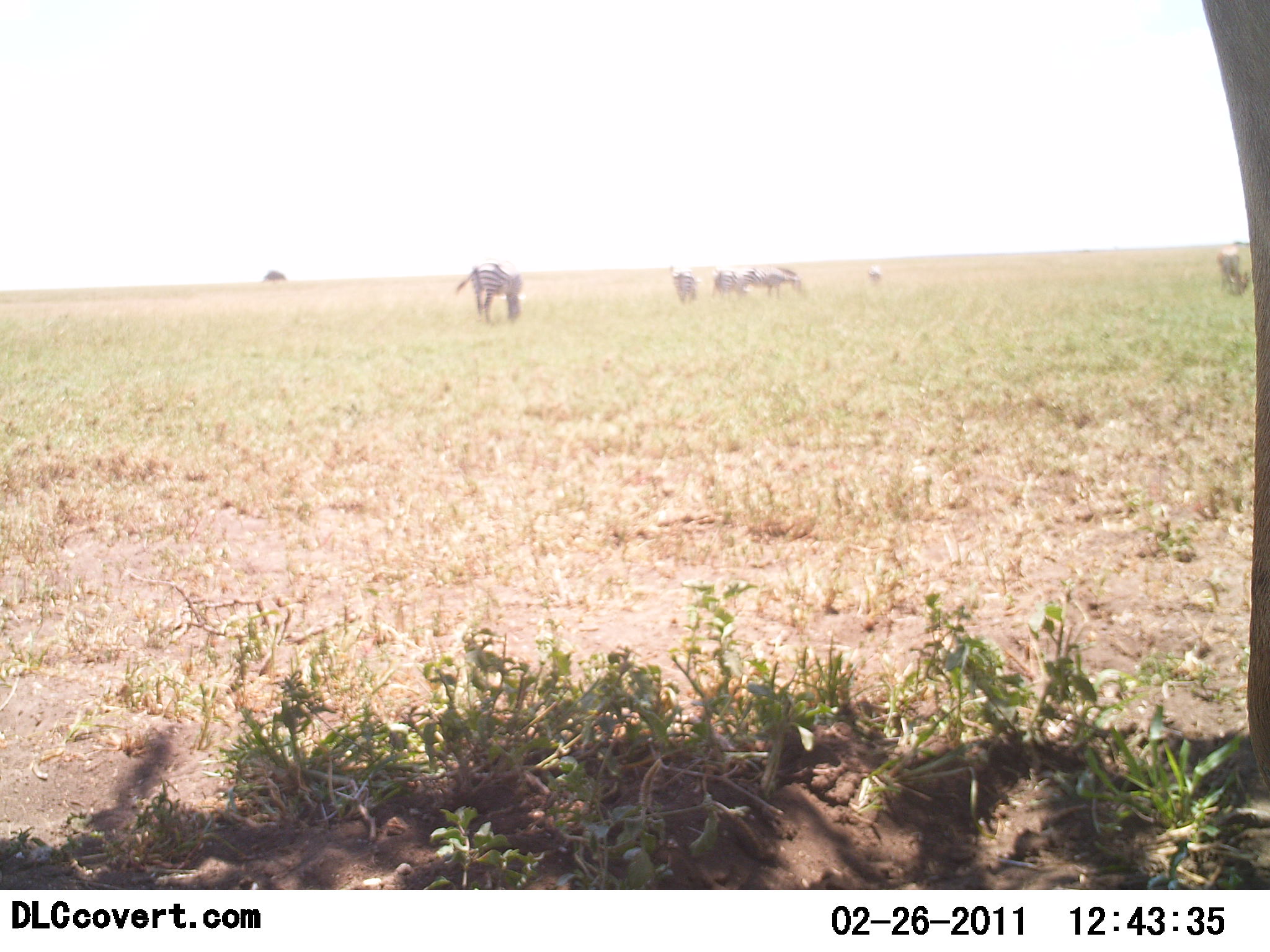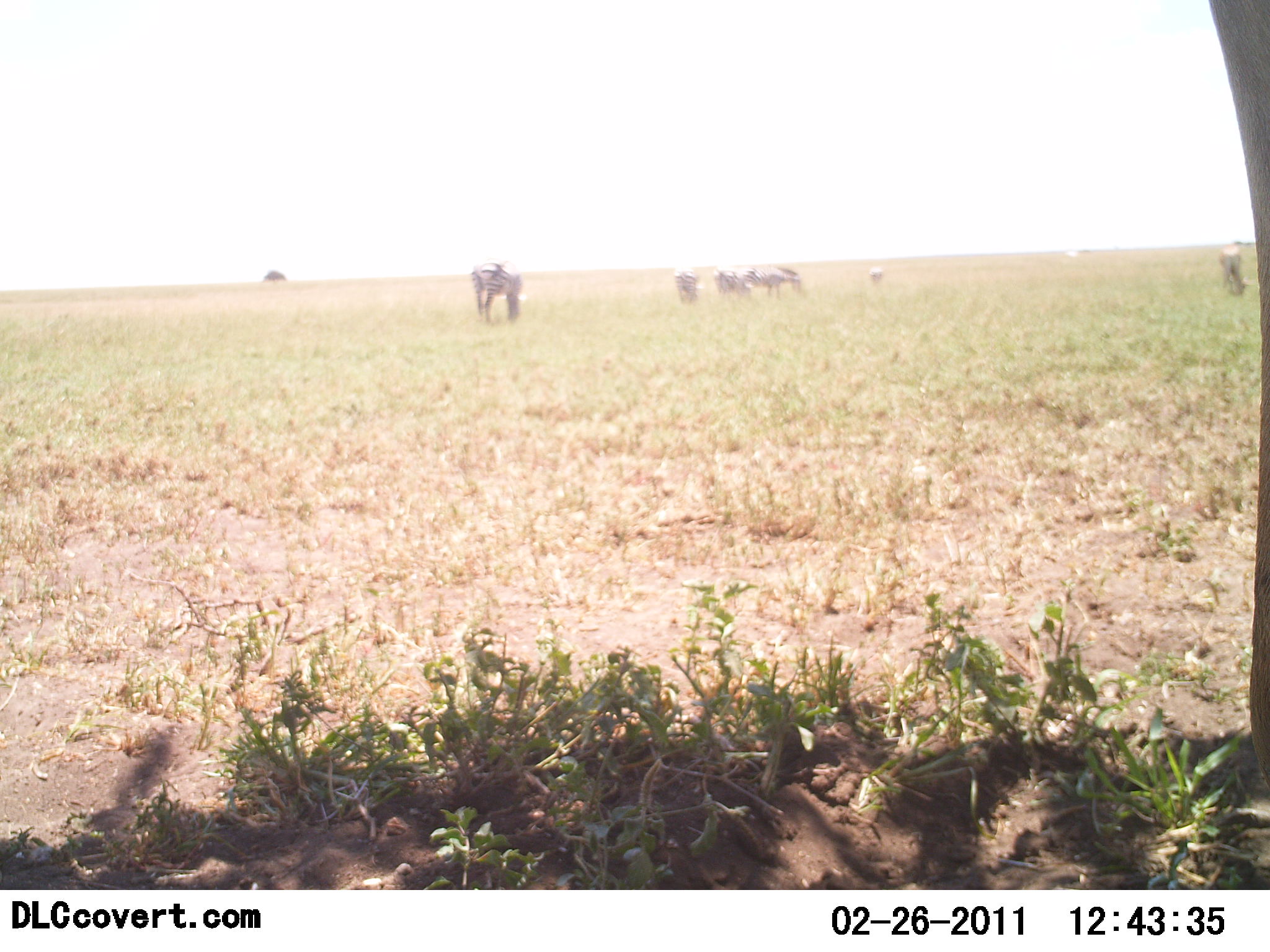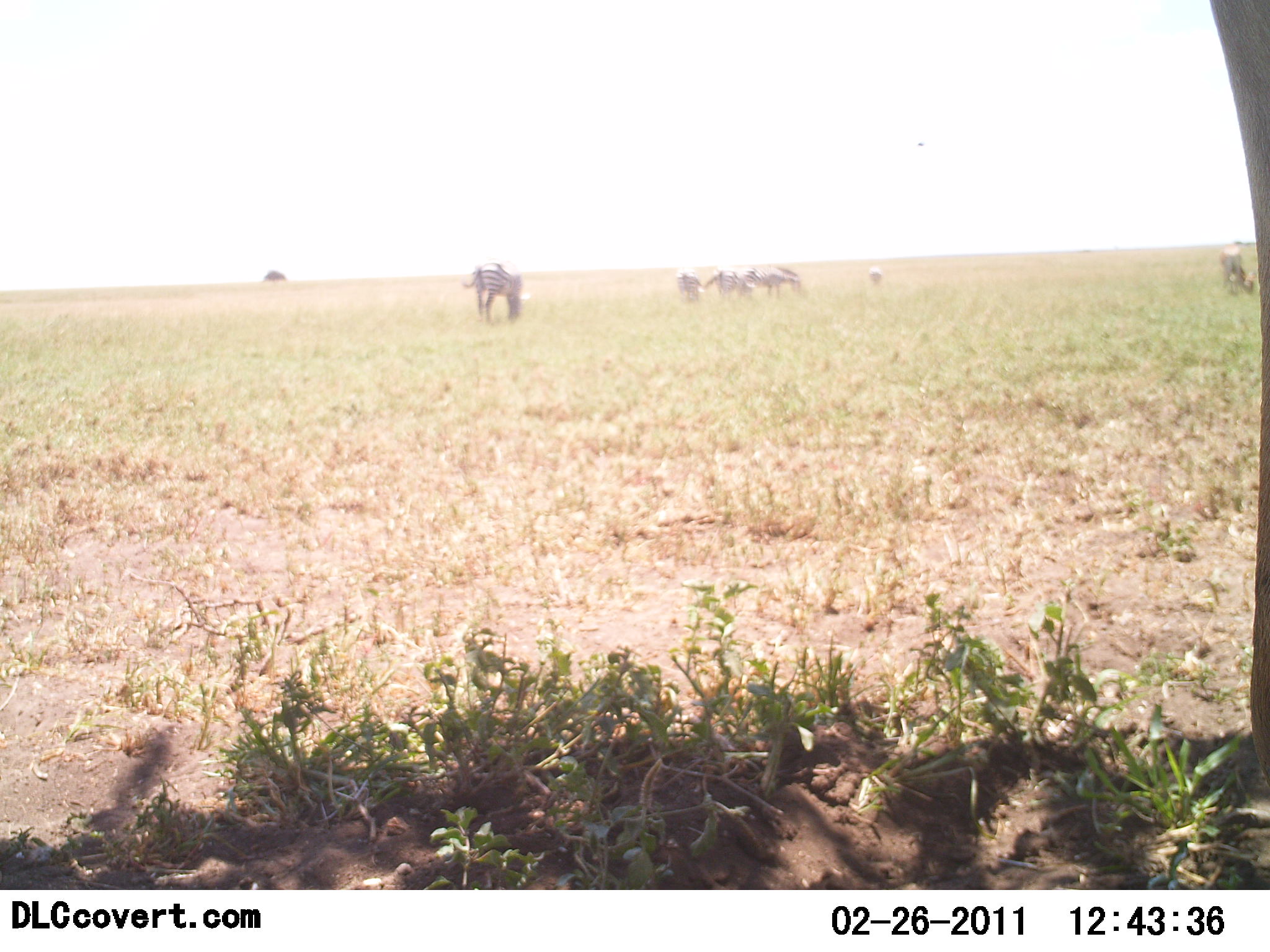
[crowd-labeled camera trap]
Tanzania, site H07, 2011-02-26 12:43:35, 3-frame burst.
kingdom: Animalia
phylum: Chordata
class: Mammalia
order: Perissodactyla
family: Equidae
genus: Equus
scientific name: Equus quagga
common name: plains zebra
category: zebra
Zebra (plains zebra) (Equus quagga), count 6. Behavior (volunteer vote fractions): standing 46%, resting 0%, moving 0%, interacting 0%. Young present (vote fraction): 0%. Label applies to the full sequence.